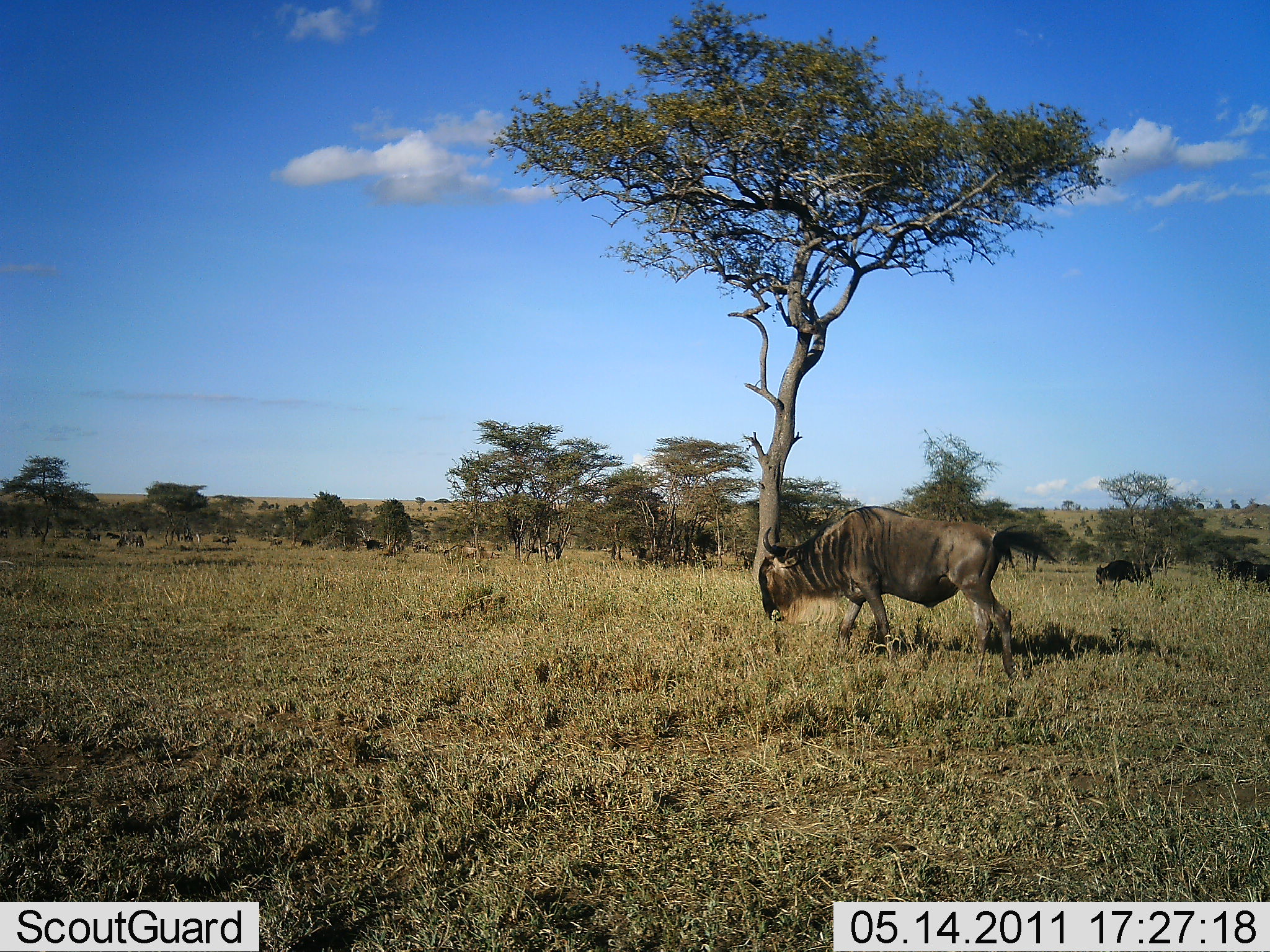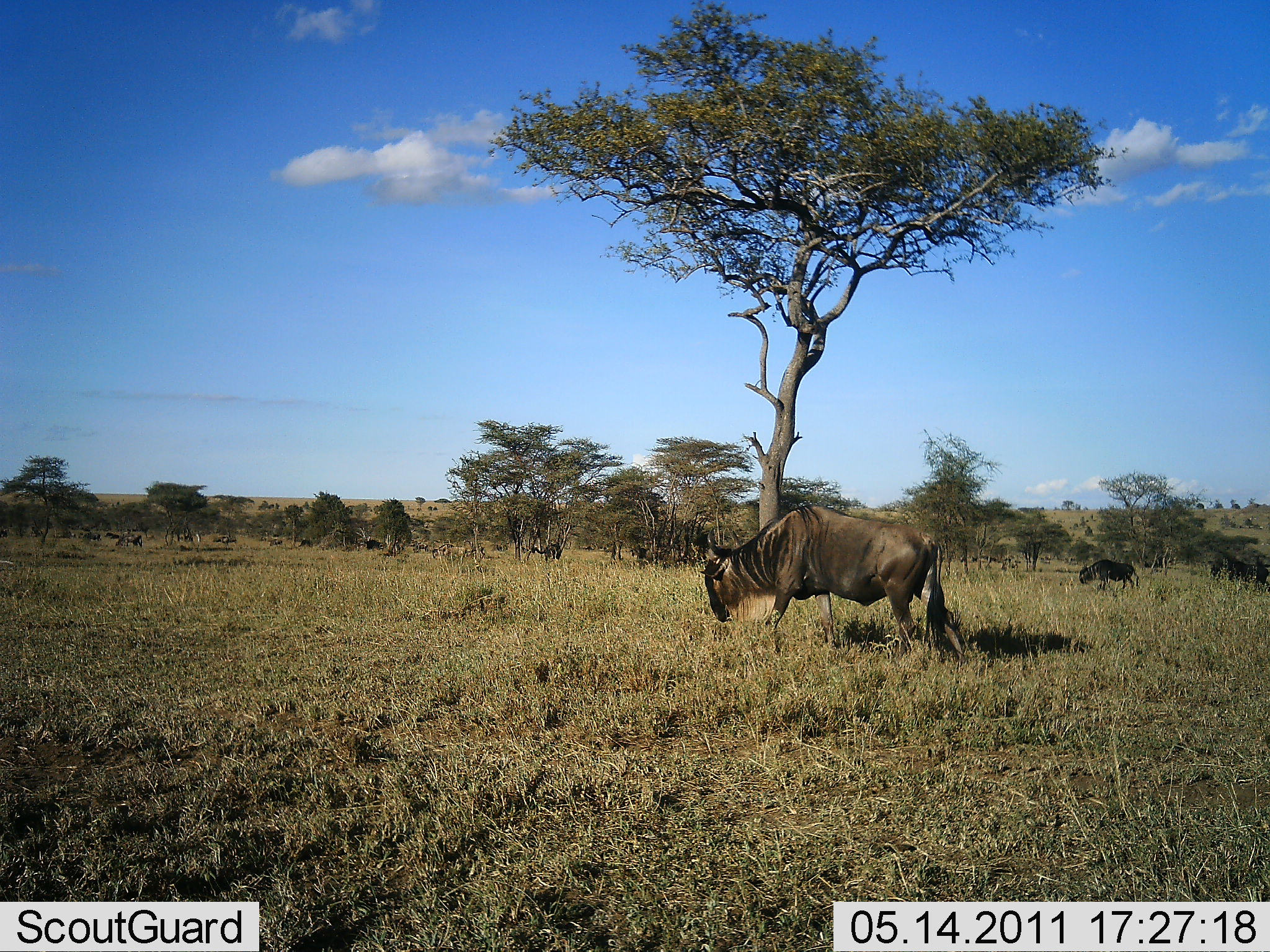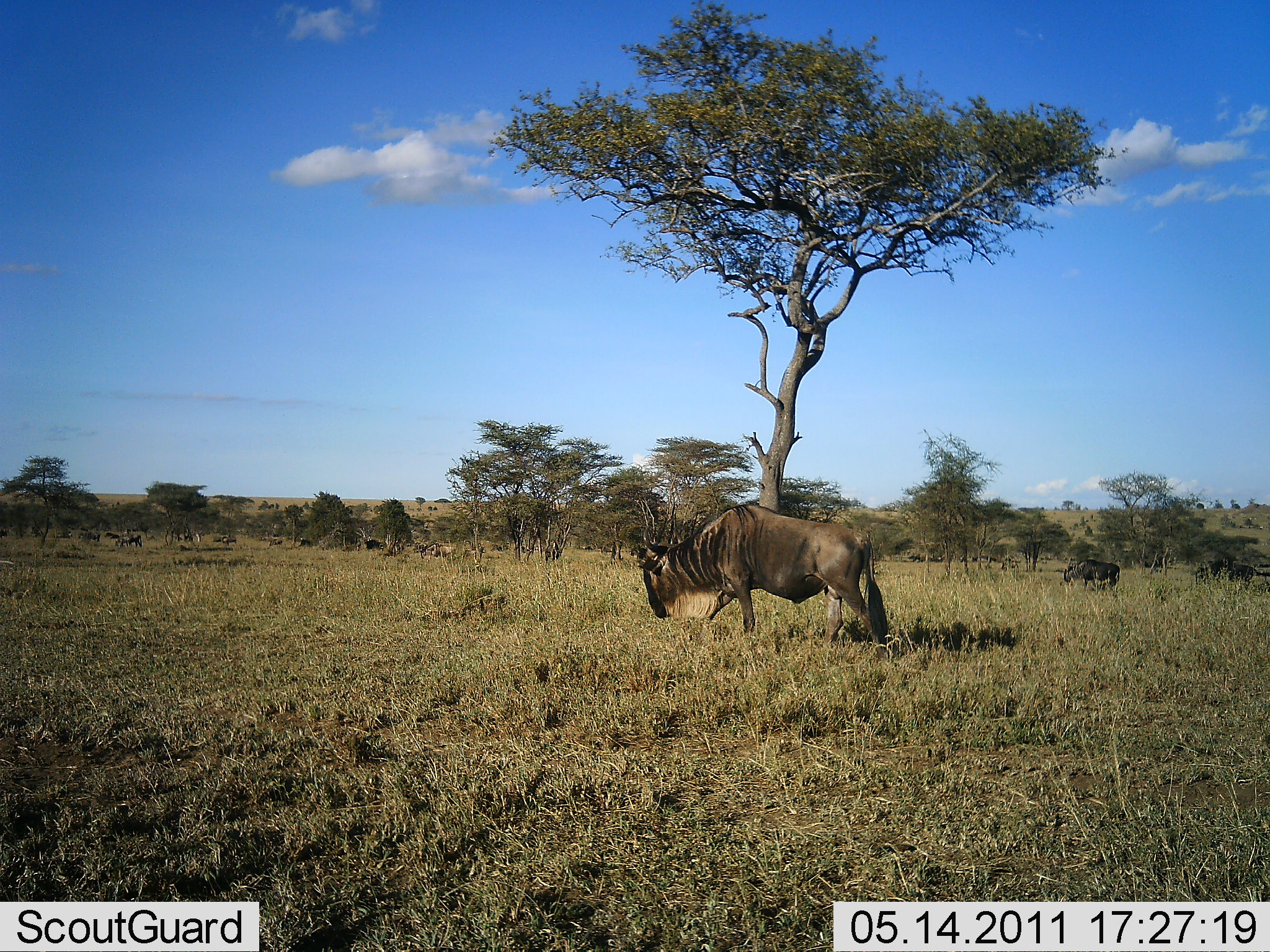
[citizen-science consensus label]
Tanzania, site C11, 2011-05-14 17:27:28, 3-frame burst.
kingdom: Animalia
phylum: Chordata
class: Mammalia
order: Artiodactyla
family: Bovidae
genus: Connochaetes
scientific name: Connochaetes taurinus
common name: blue wildebeest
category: wildebeest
Wildebeest (blue wildebeest) (Connochaetes taurinus), count 6. Behavior (volunteer vote fractions): standing 6%, resting 0%, moving 94%, interacting 0%. Young present (vote fraction): 0%. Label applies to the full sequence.